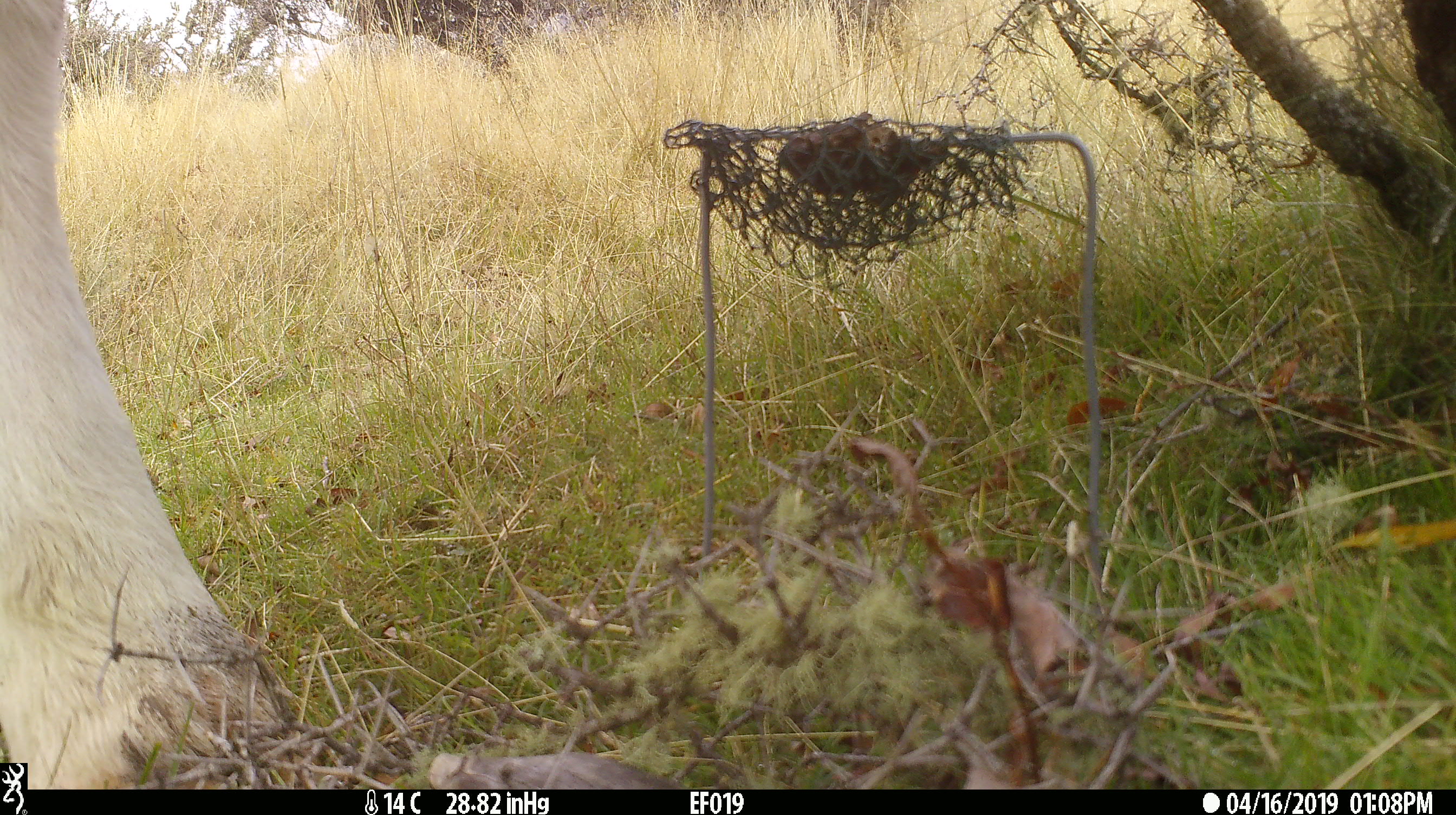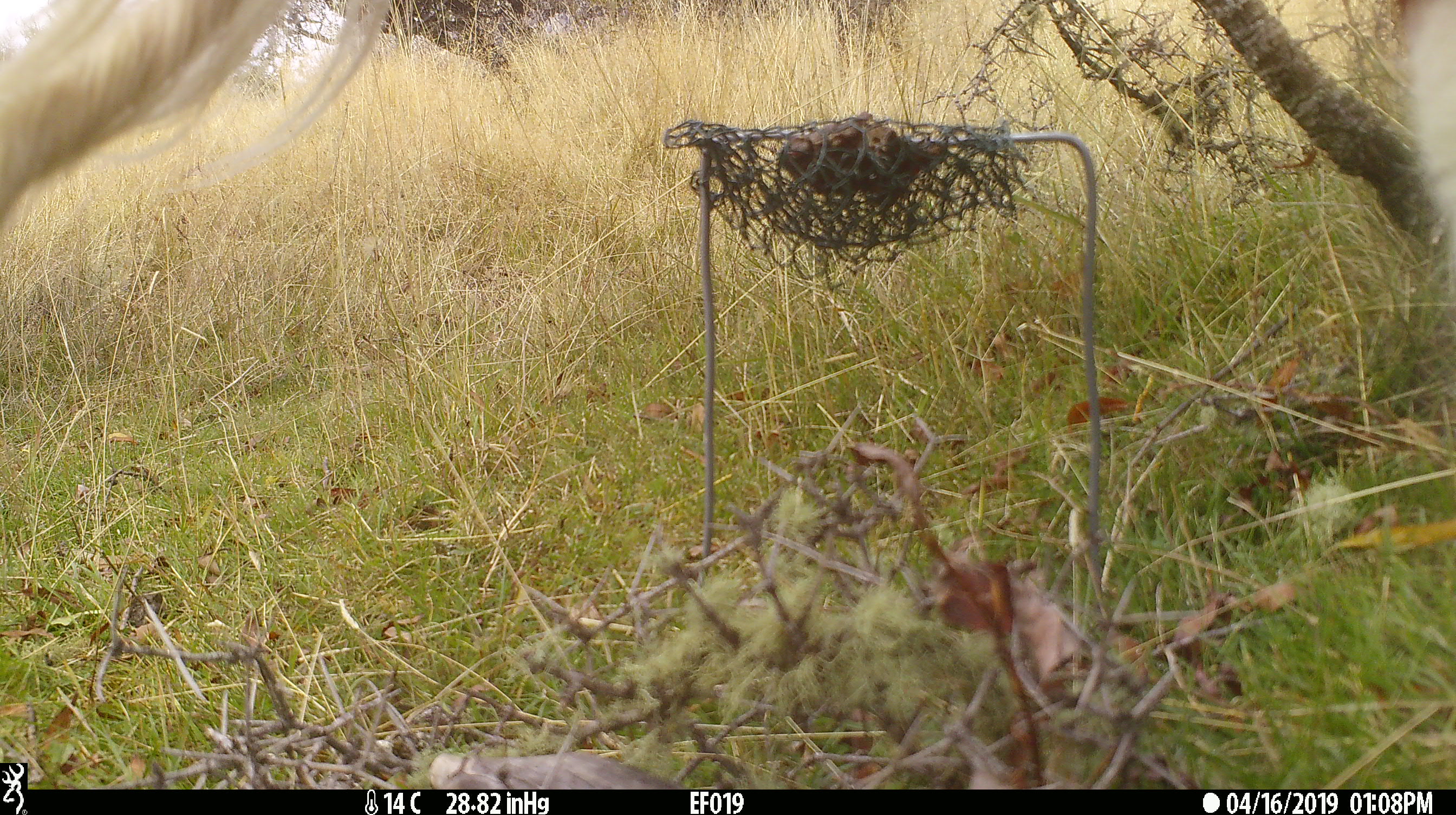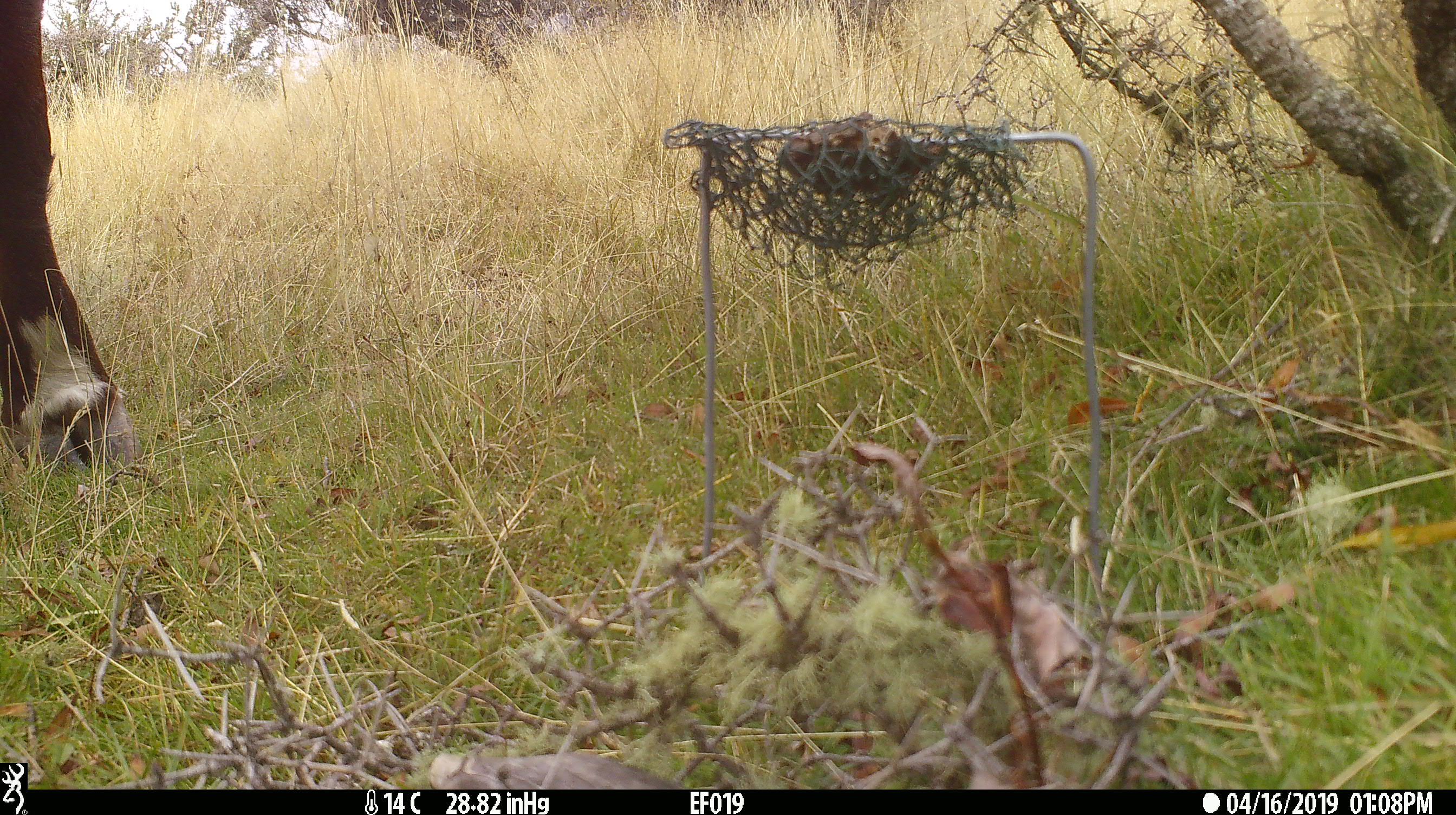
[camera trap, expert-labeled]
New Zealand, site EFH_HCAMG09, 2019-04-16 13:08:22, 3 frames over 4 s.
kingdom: Animalia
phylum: Chordata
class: Mammalia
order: Artiodactyla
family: Bovidae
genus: Bos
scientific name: Bos taurus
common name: domestic cow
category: cow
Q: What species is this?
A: Cow (domestic cow) (Bos taurus).